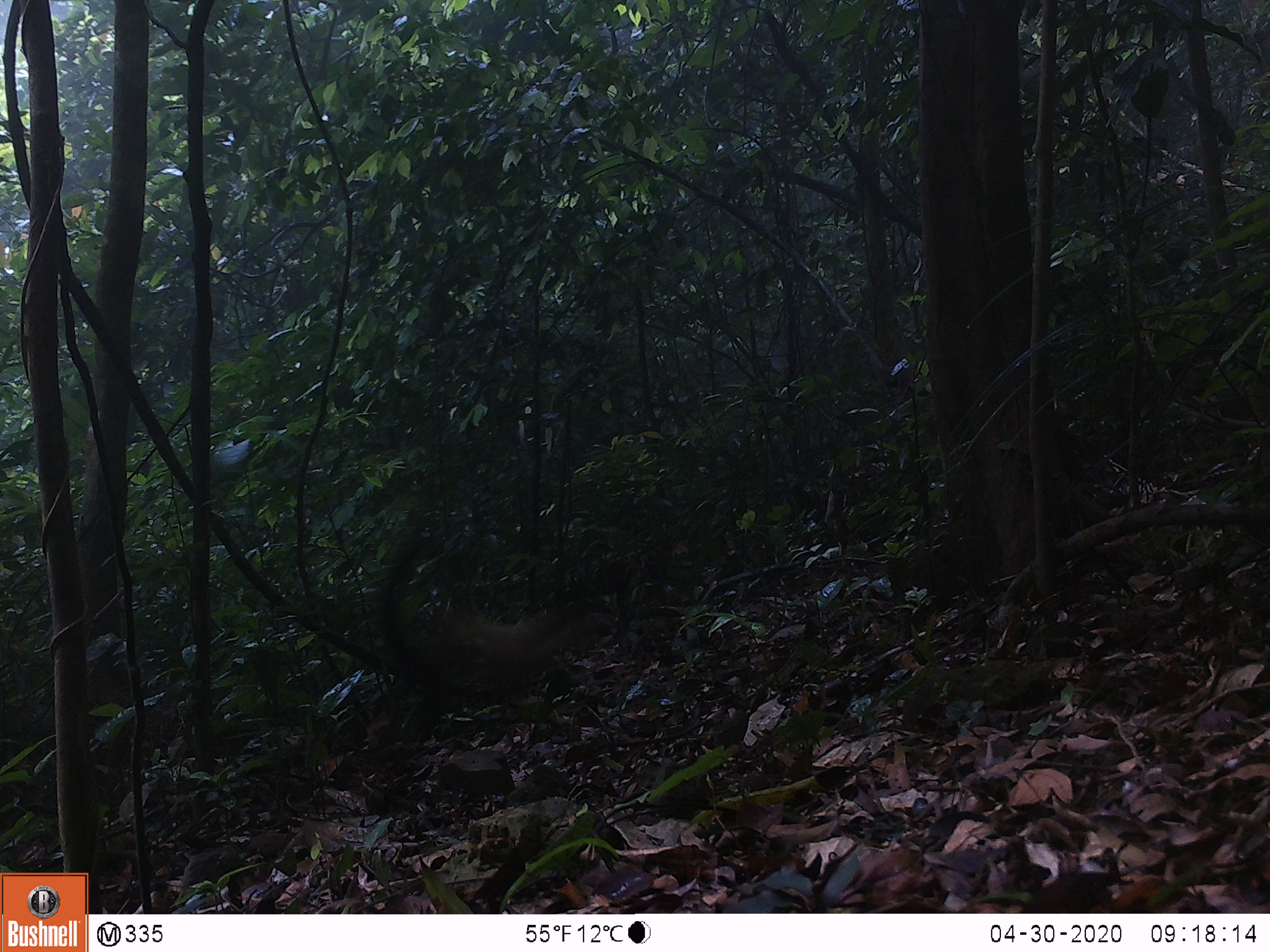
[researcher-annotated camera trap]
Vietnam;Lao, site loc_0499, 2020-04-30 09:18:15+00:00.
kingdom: Animalia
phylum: Chordata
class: Mammalia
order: Carnivora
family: Mustelidae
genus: Martes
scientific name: Martes flavigula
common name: yellow-throated marten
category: yellow throated marten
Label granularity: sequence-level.